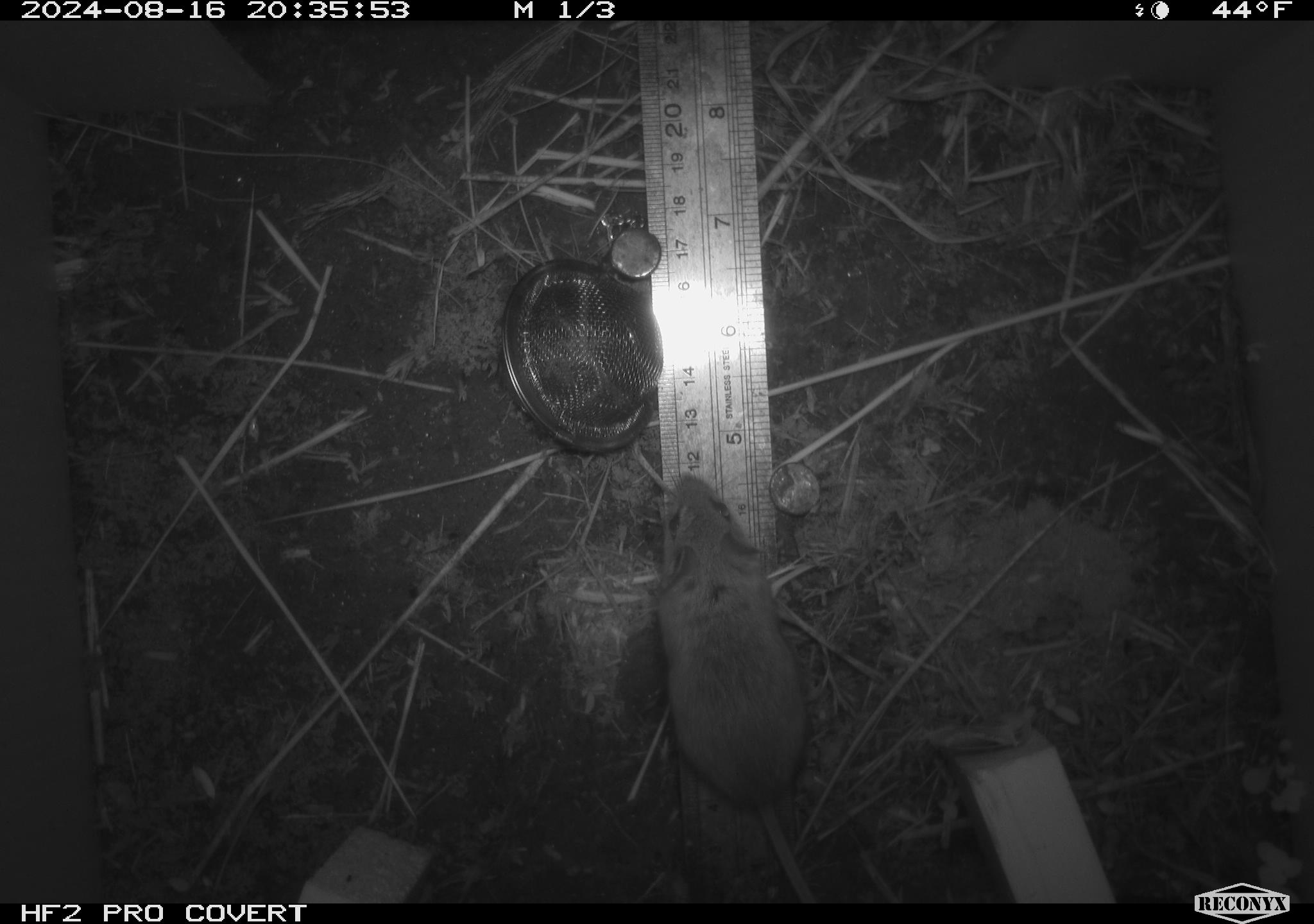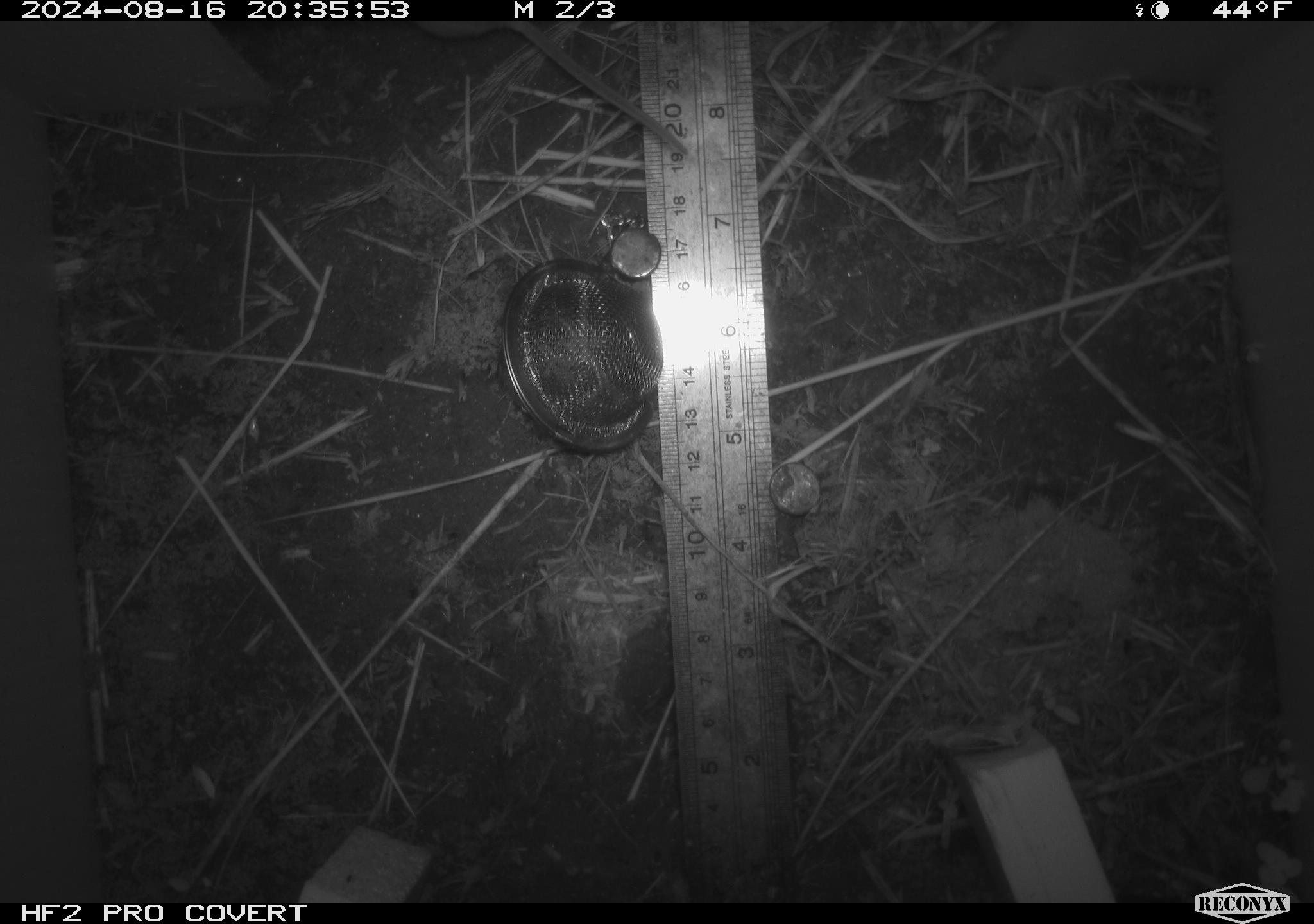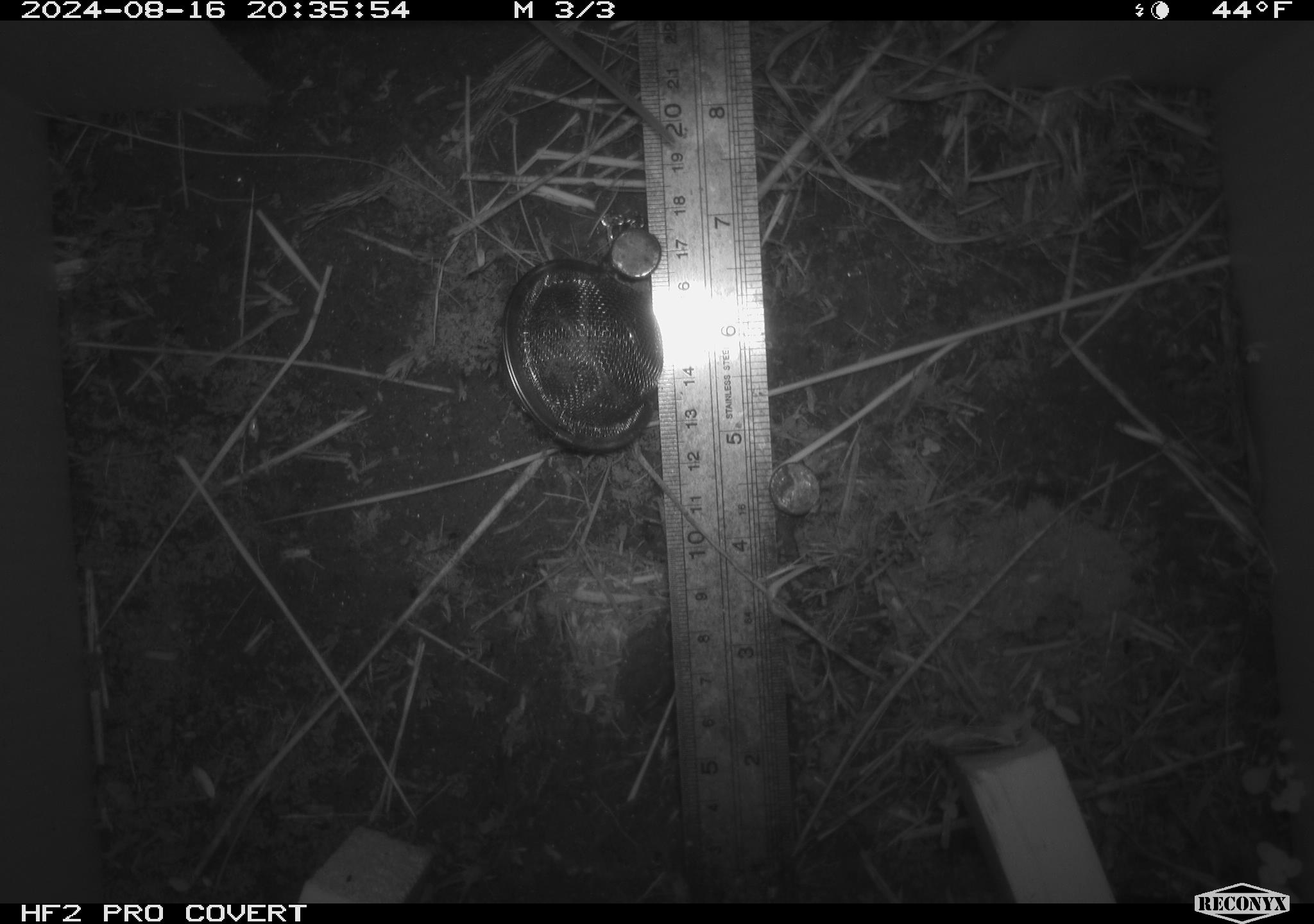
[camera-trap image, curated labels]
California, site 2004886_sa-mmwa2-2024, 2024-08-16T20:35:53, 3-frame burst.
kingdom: Animalia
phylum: Chordata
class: Mammalia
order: Rodentia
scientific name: Rodentia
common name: mouse species